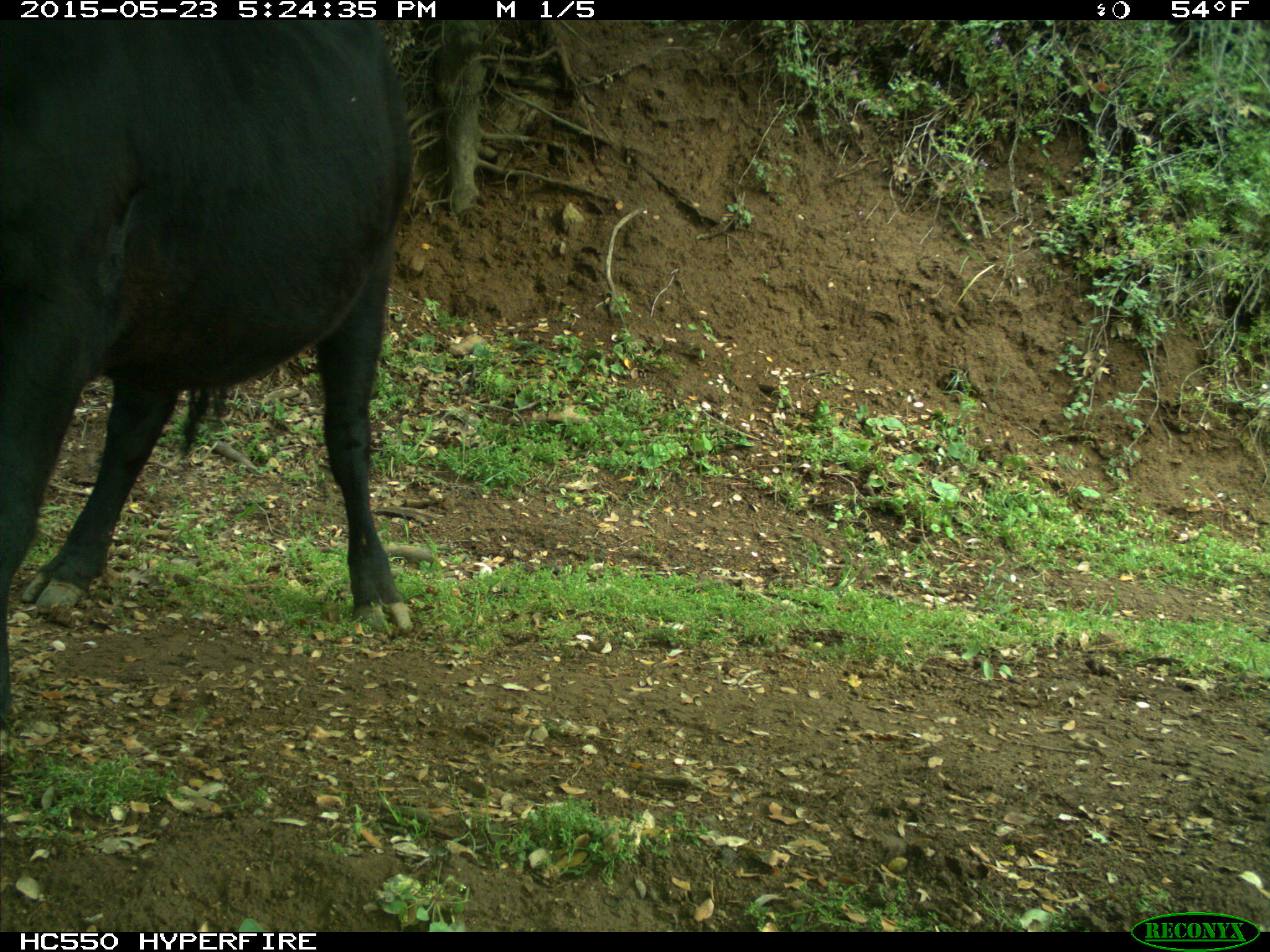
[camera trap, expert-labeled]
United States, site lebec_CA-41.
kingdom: Animalia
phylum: Chordata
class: Mammalia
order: Artiodactyla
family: Bovidae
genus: Bos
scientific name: Bos taurus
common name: domestic cow